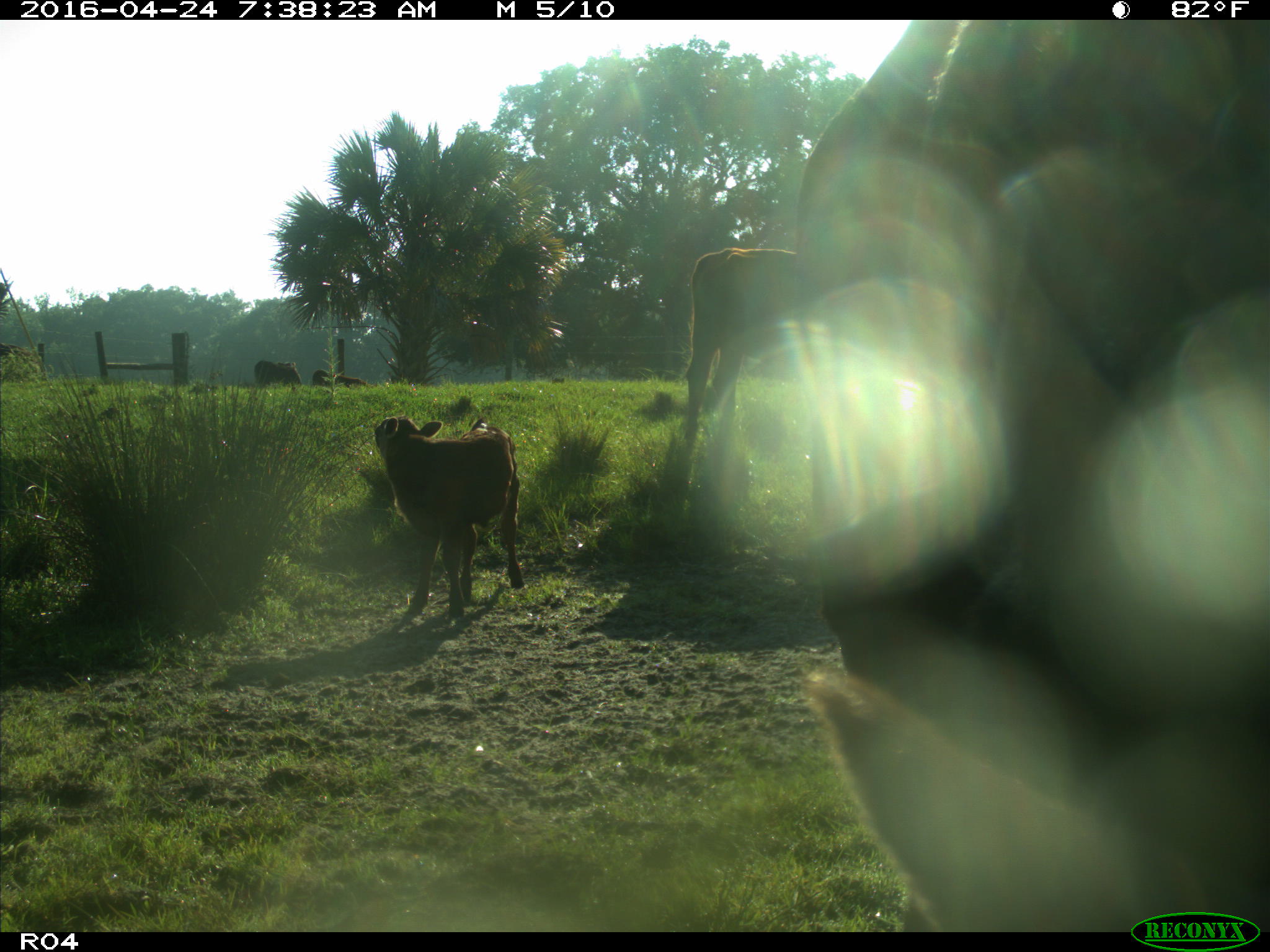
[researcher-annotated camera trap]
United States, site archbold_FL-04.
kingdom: Animalia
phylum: Chordata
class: Mammalia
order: Artiodactyla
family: Bovidae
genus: Bos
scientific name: Bos taurus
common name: domestic cow